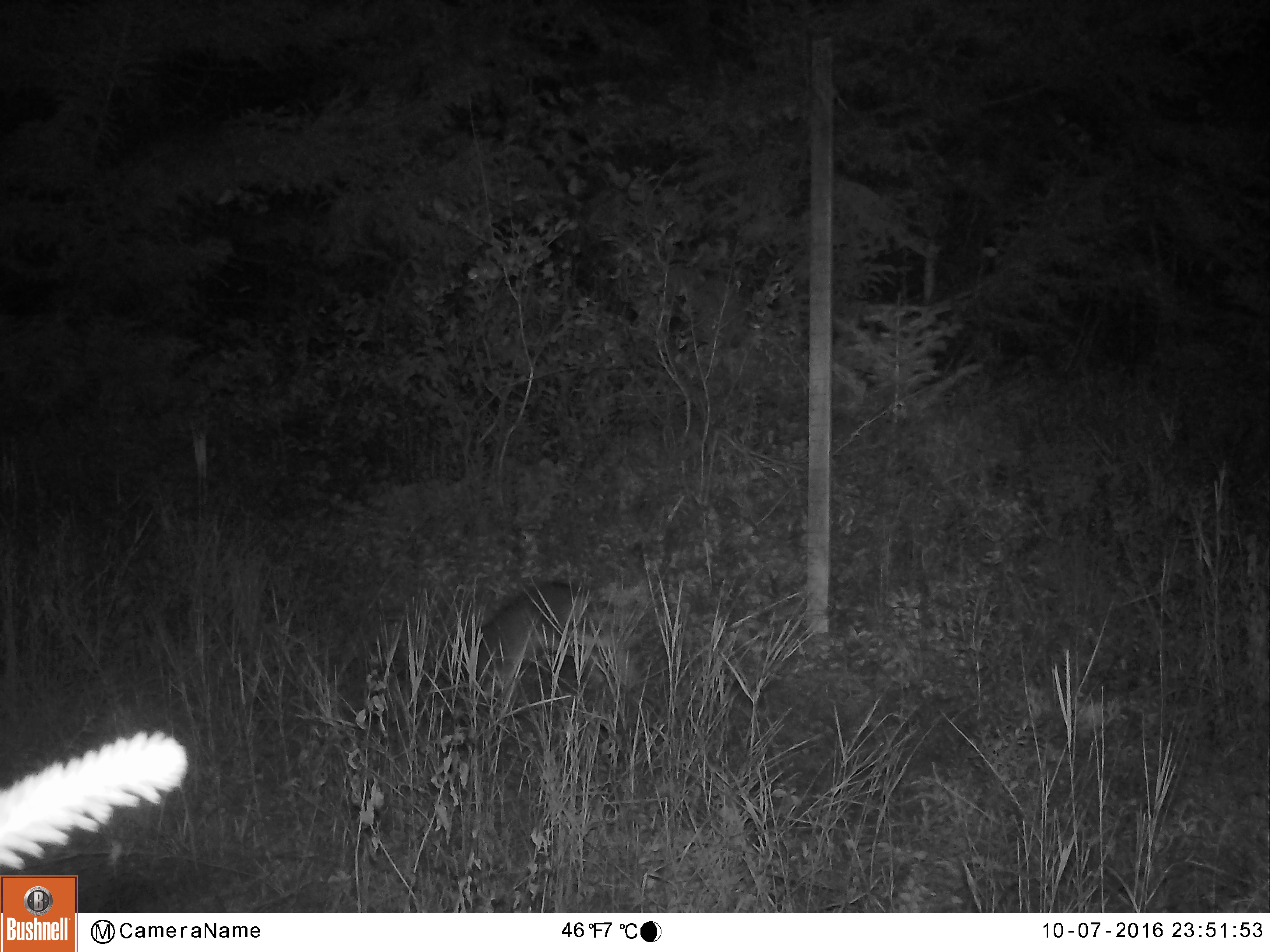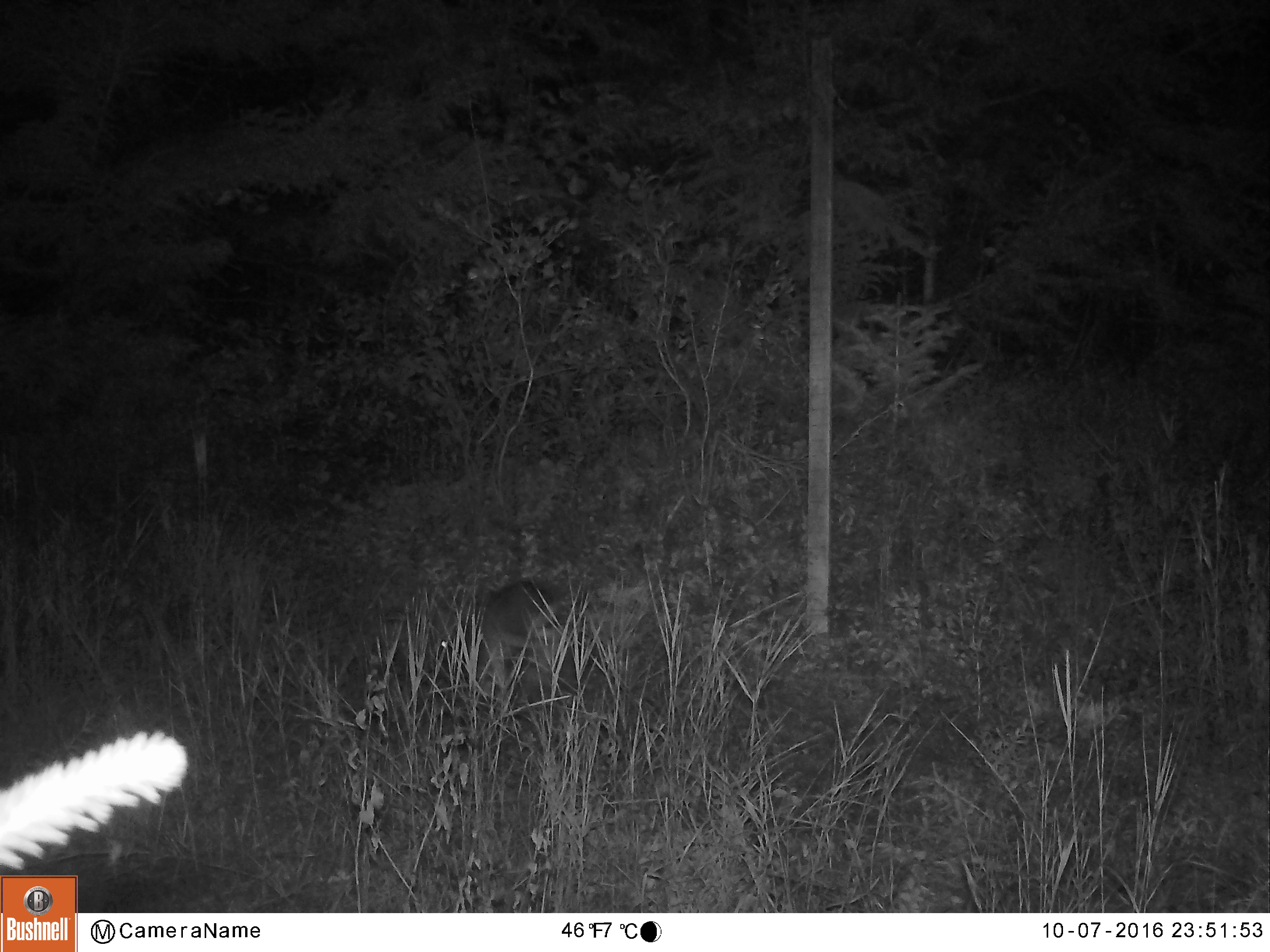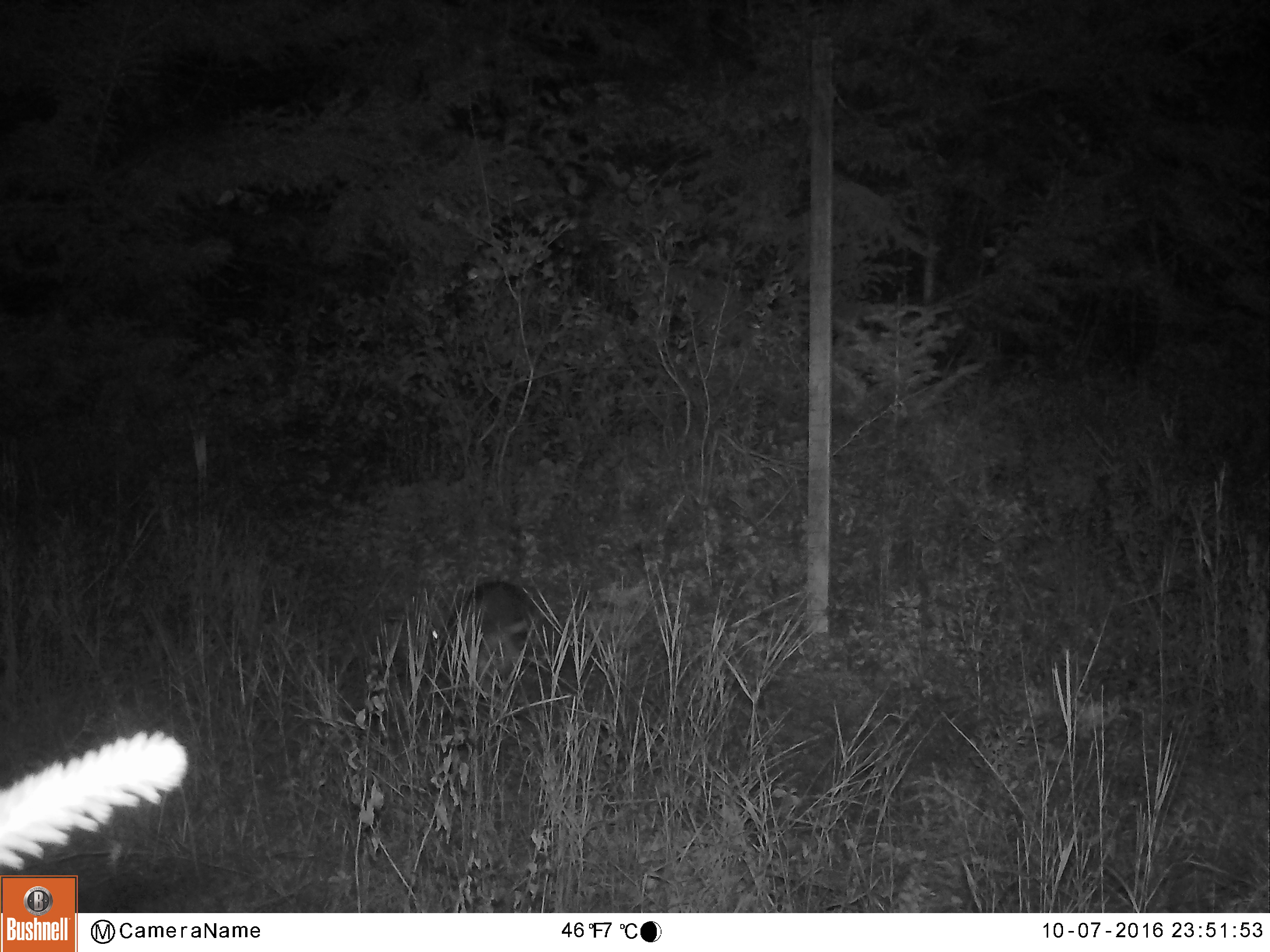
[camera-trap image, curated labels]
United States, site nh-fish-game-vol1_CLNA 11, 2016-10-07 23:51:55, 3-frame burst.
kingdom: Animalia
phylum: Chordata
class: Mammalia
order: Lagomorpha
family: Leporidae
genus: Lepus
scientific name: Lepus americanus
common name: snowshoe hare